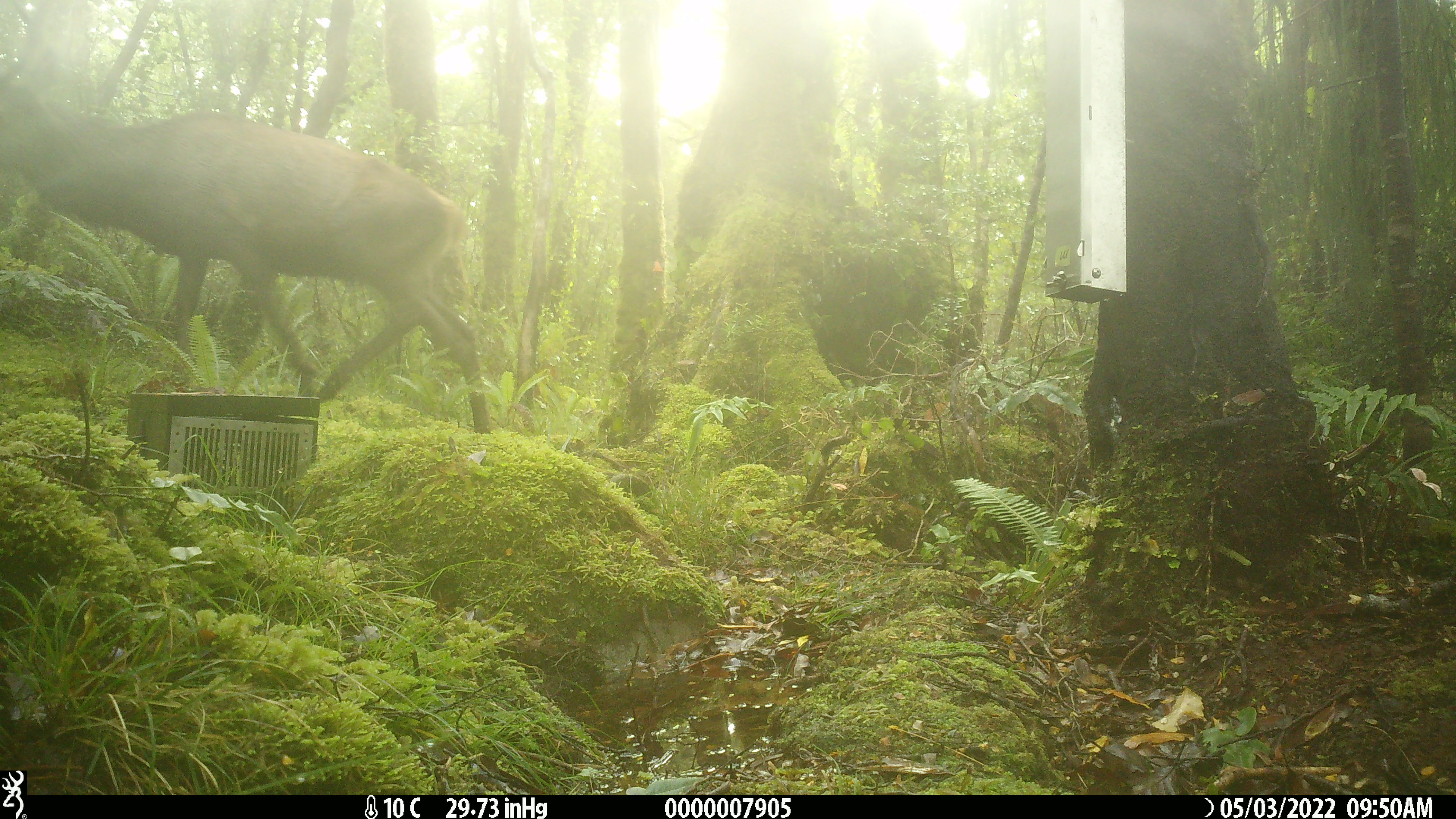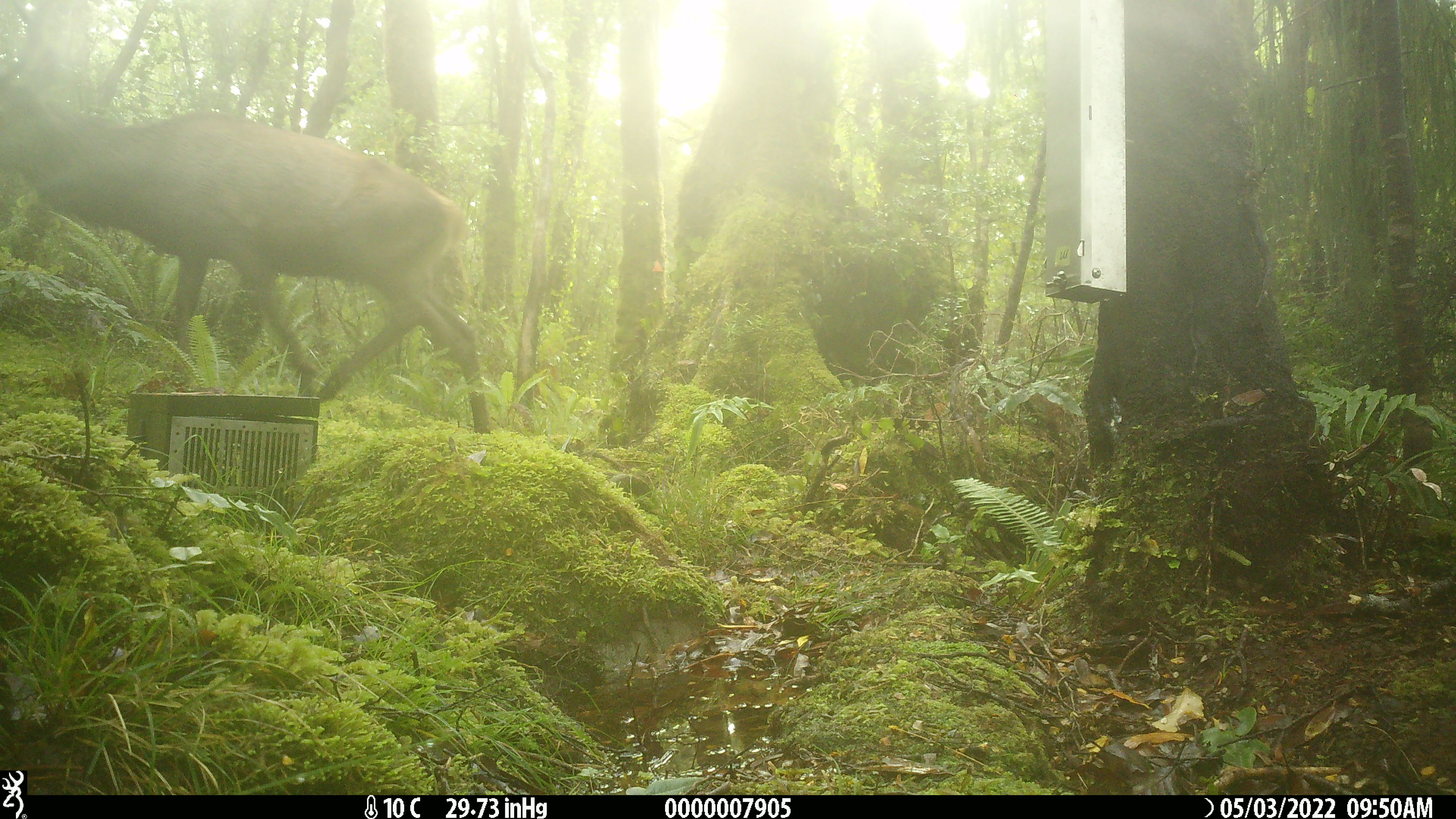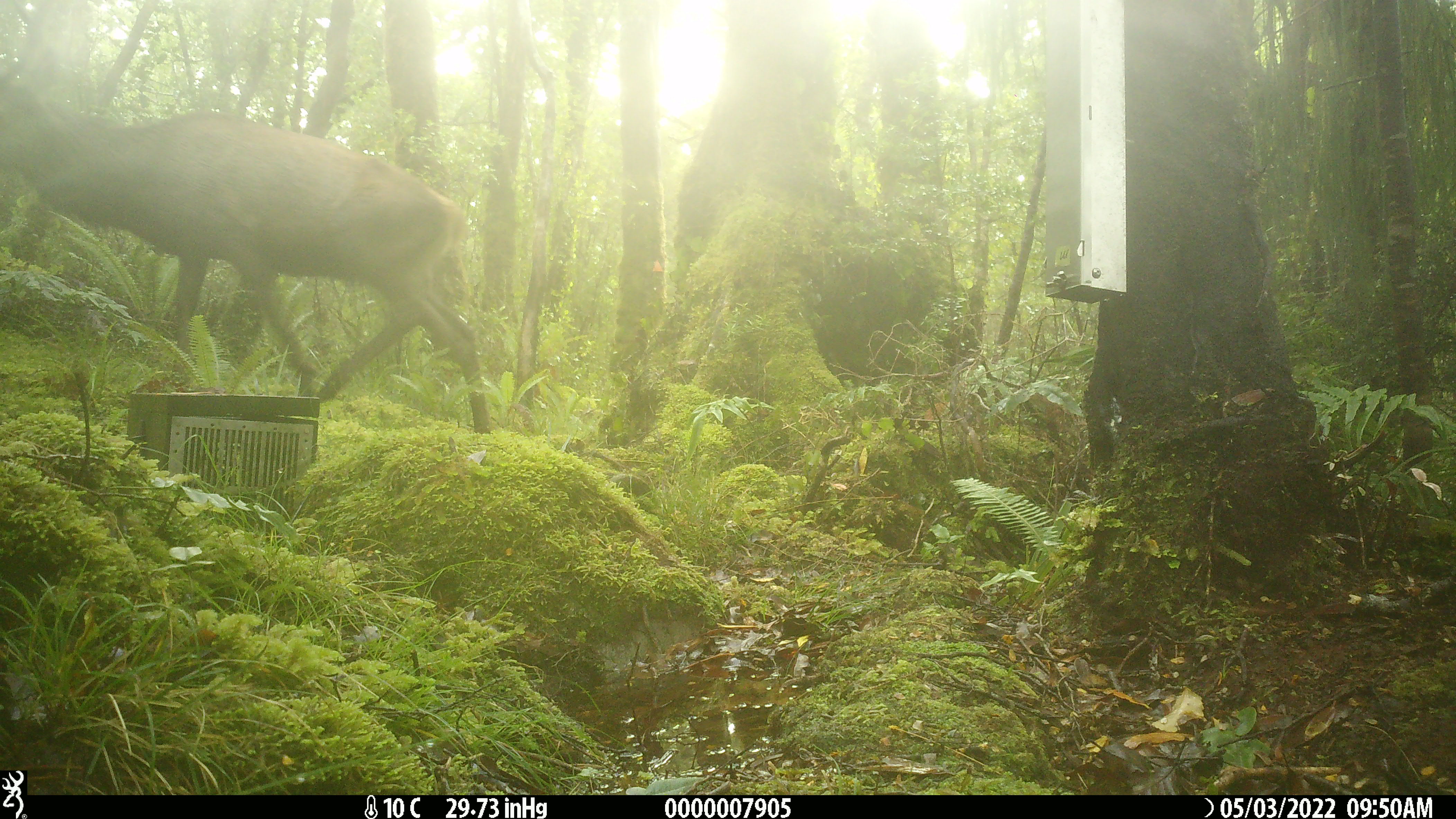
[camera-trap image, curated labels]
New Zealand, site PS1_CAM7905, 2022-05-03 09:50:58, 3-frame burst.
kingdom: Animalia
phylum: Chordata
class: Mammalia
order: Artiodactyla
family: Cervidae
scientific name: Cervidae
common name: deer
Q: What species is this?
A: Deer (Cervidae).